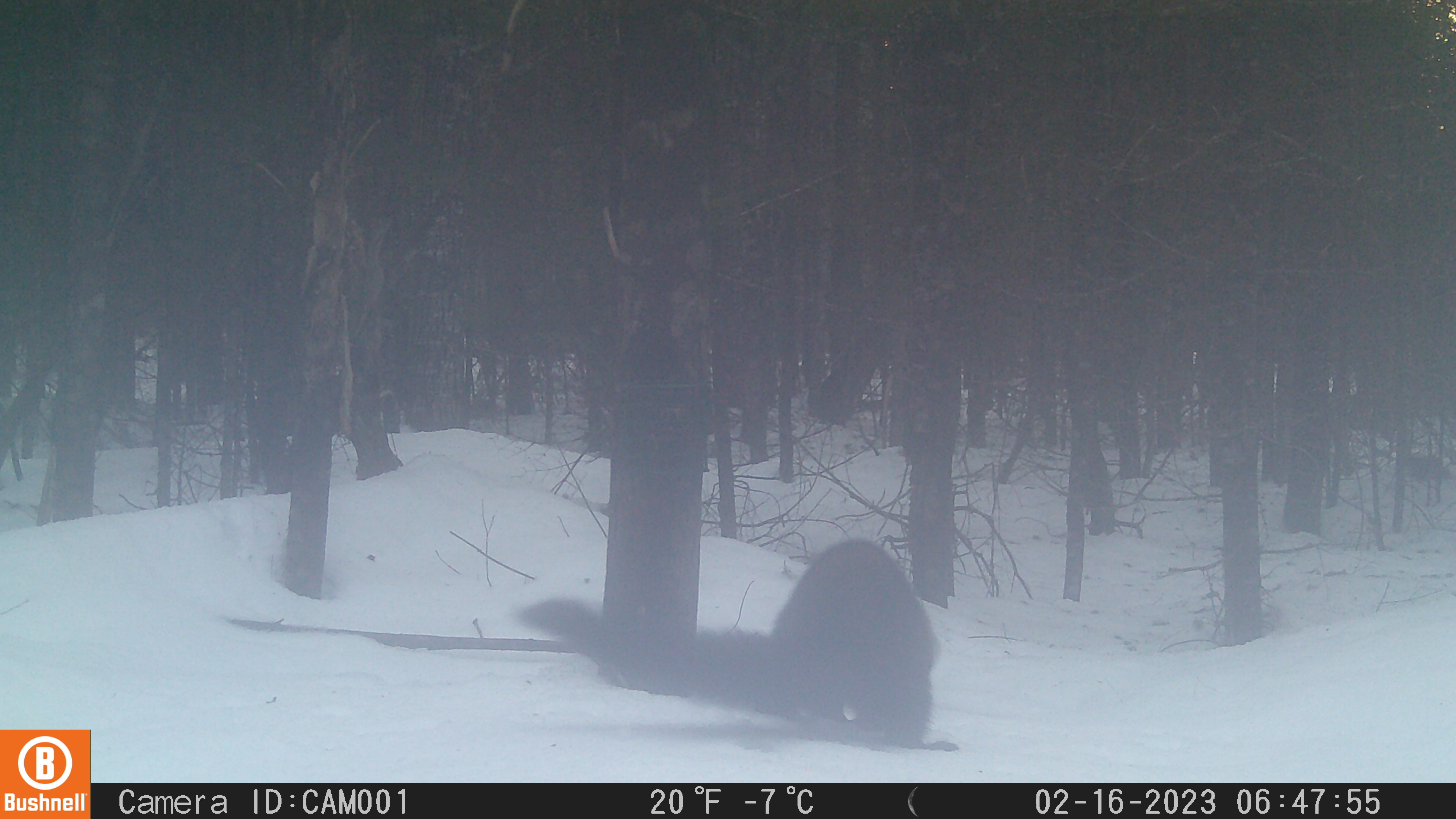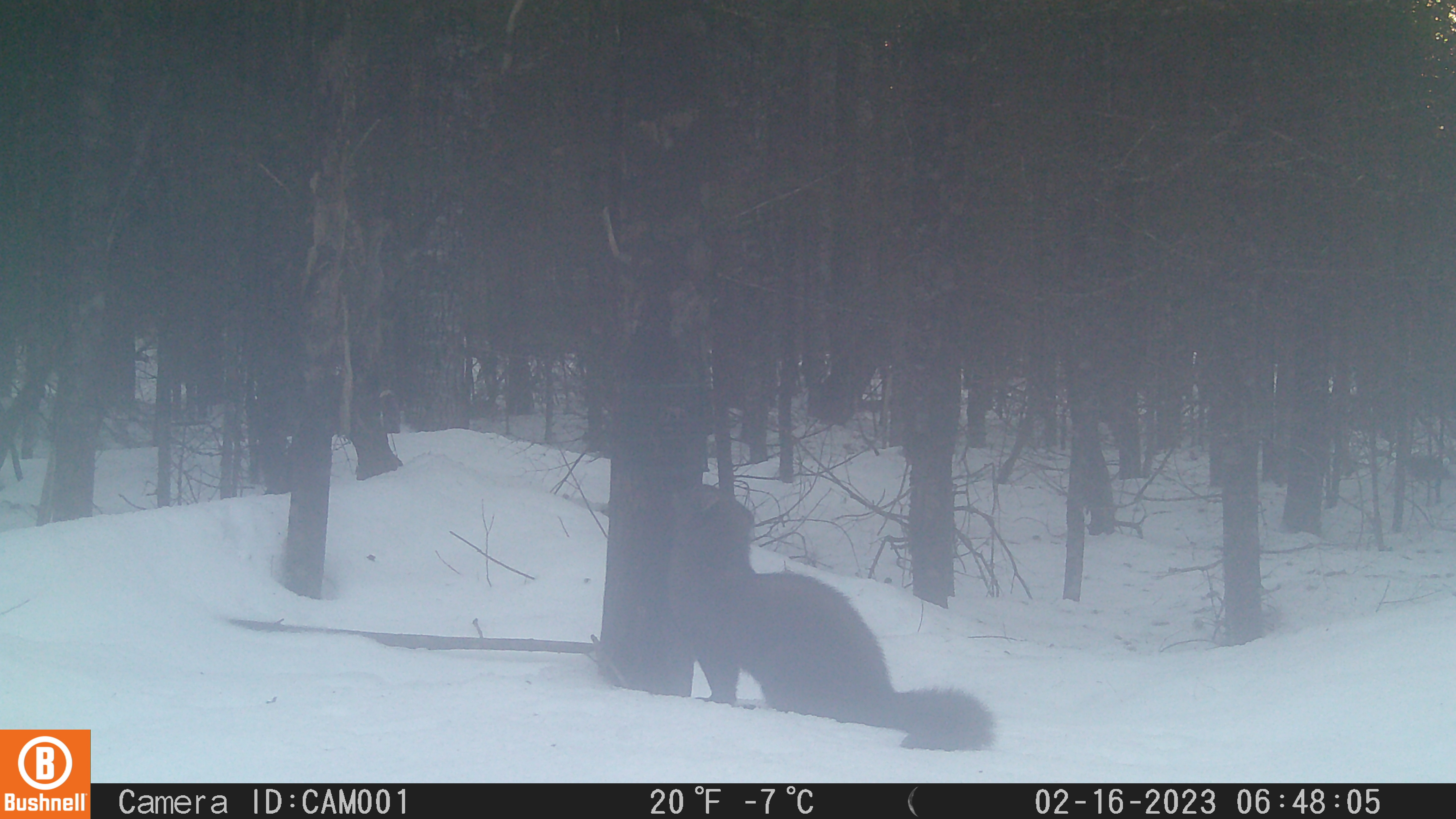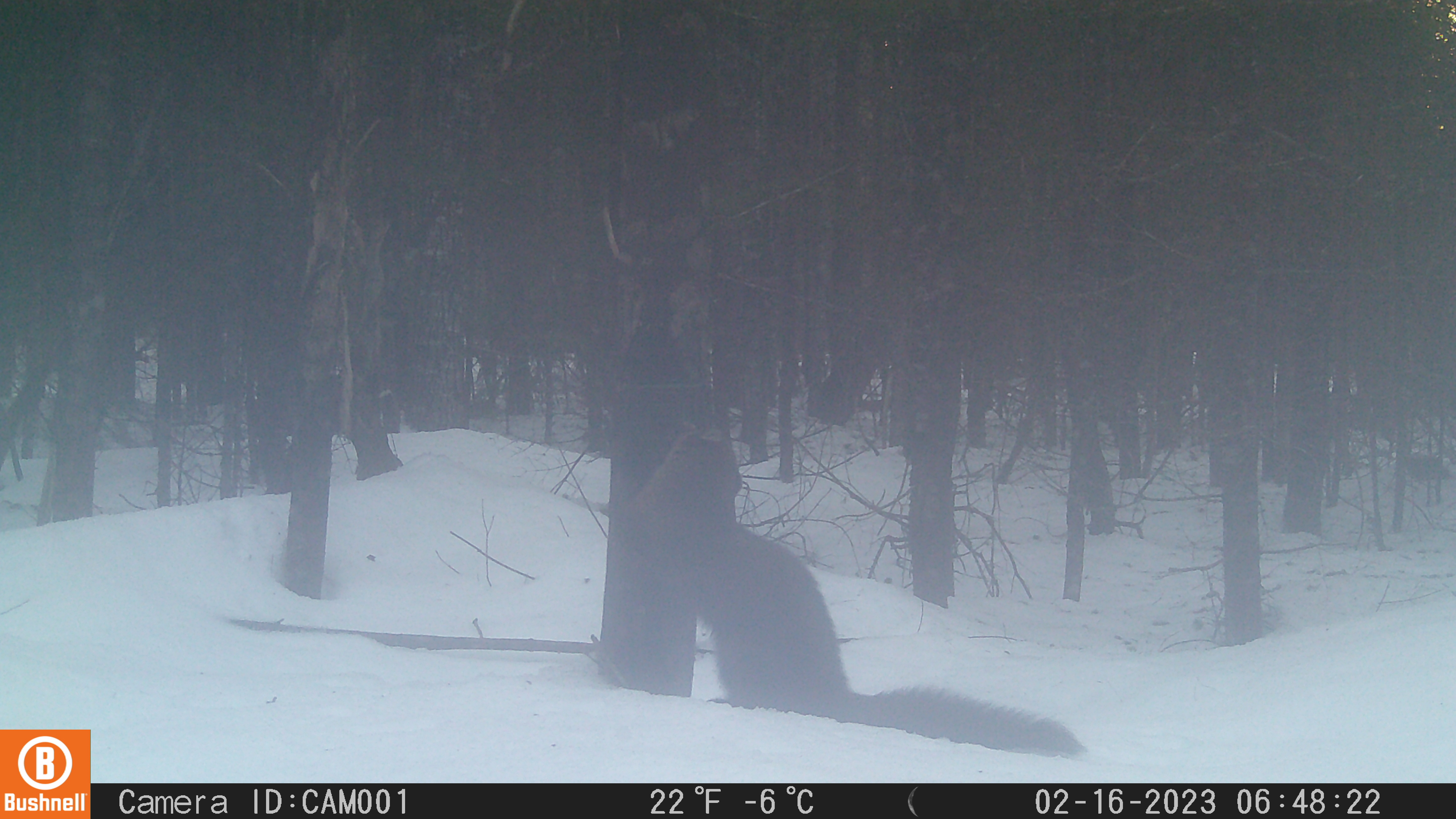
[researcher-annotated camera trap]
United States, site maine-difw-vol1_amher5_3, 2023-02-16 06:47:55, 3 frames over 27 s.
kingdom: Animalia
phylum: Chordata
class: Mammalia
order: Carnivora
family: Mustelidae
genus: Pekania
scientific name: Pekania pennanti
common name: fisher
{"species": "fisher (Pekania pennanti)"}